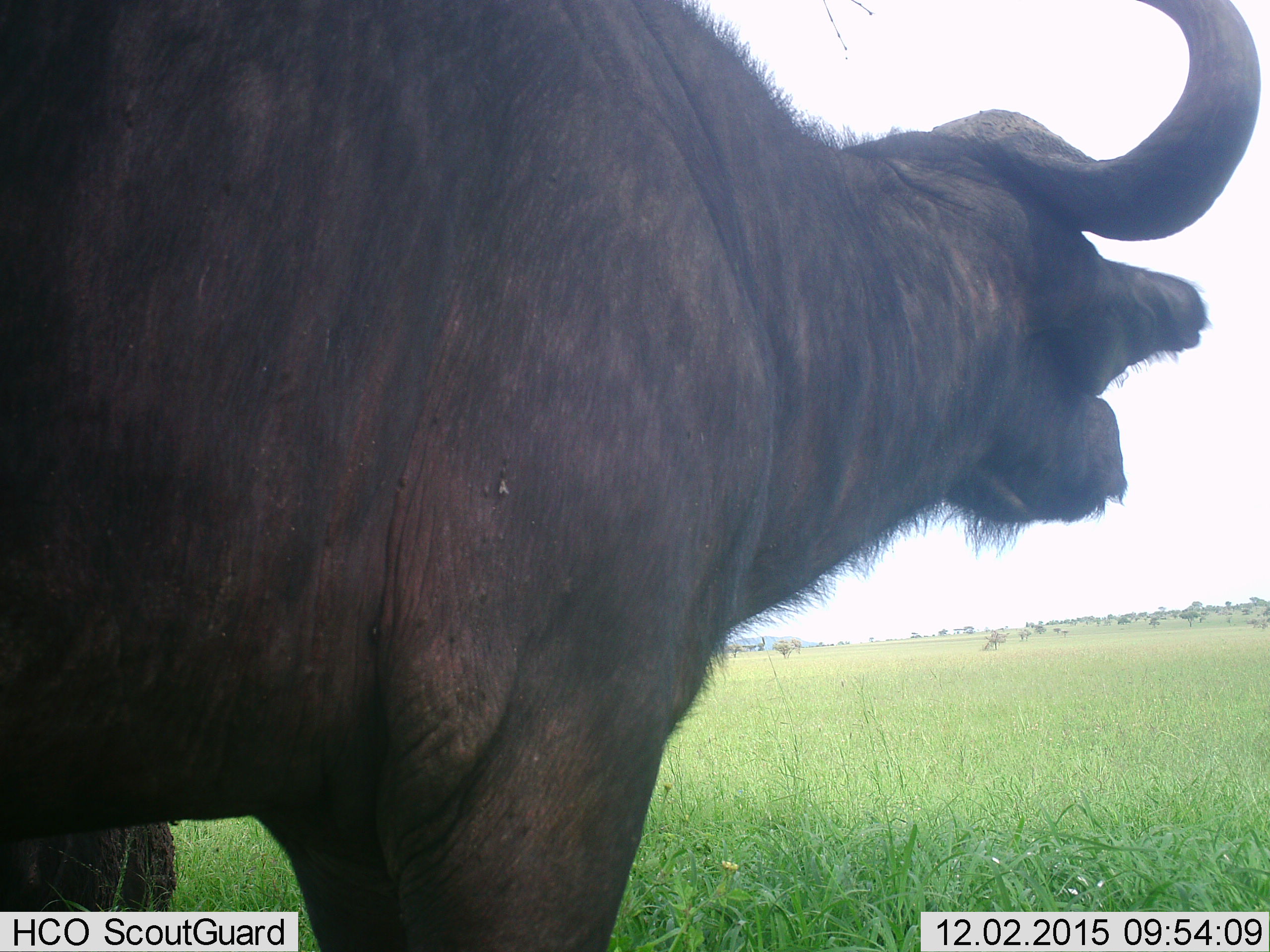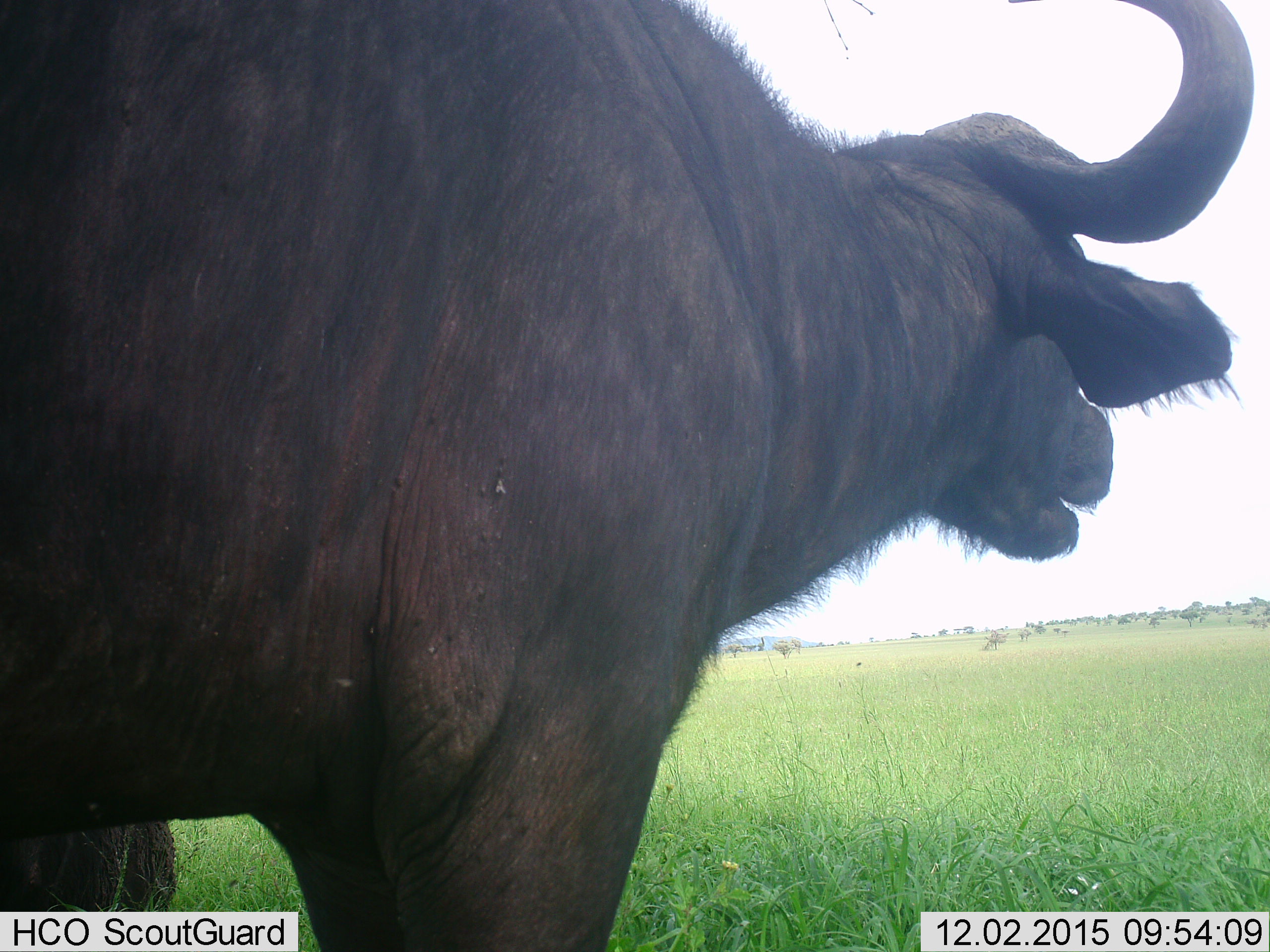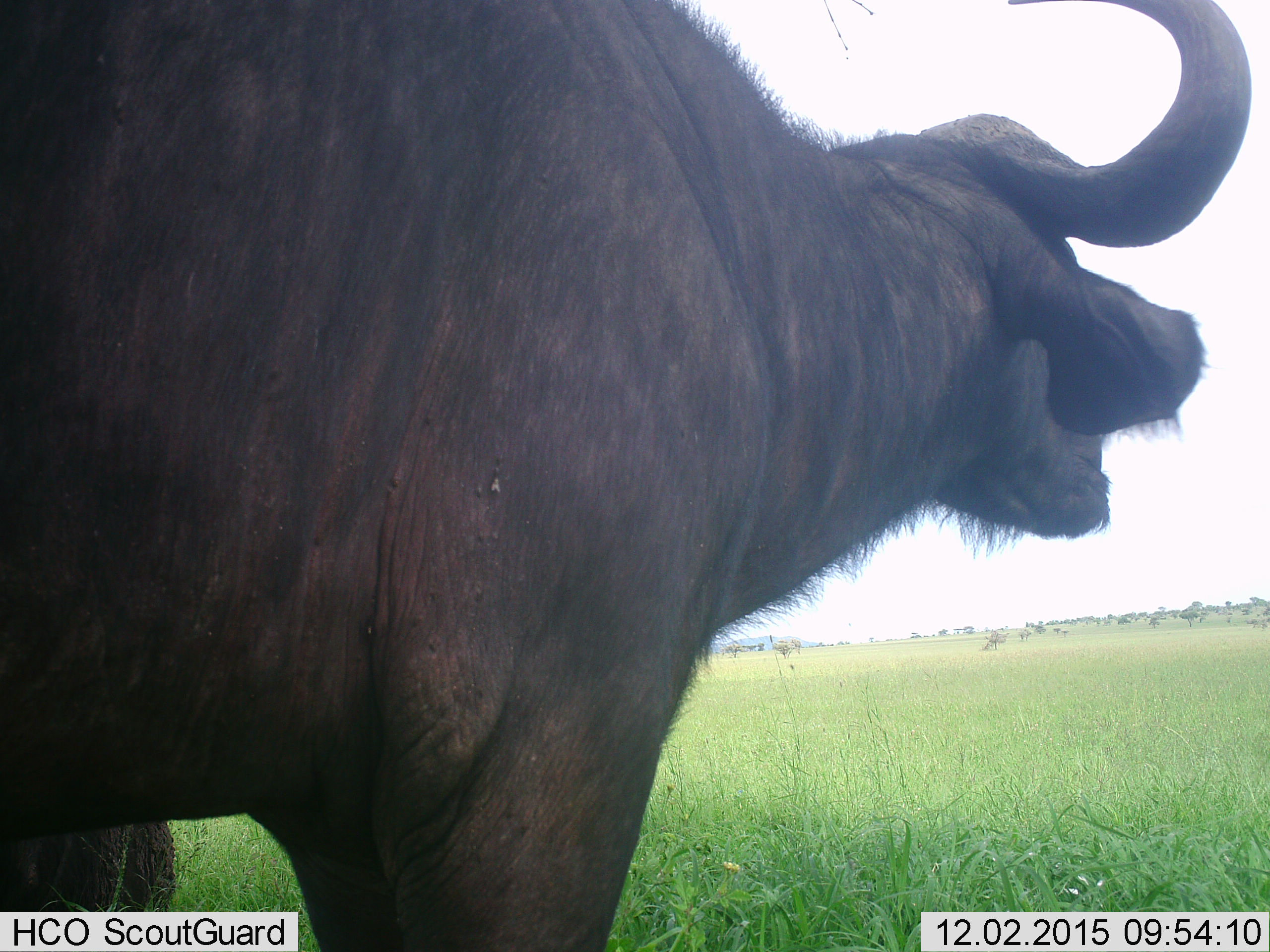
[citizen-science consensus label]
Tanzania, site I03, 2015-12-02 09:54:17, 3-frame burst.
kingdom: Animalia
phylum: Chordata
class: Mammalia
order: Artiodactyla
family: Bovidae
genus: Syncerus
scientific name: Syncerus caffer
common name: cape buffalo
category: buffalo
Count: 1.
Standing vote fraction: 89%.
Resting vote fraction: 0%.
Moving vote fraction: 0%.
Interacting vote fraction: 0%.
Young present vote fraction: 0%.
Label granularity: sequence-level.